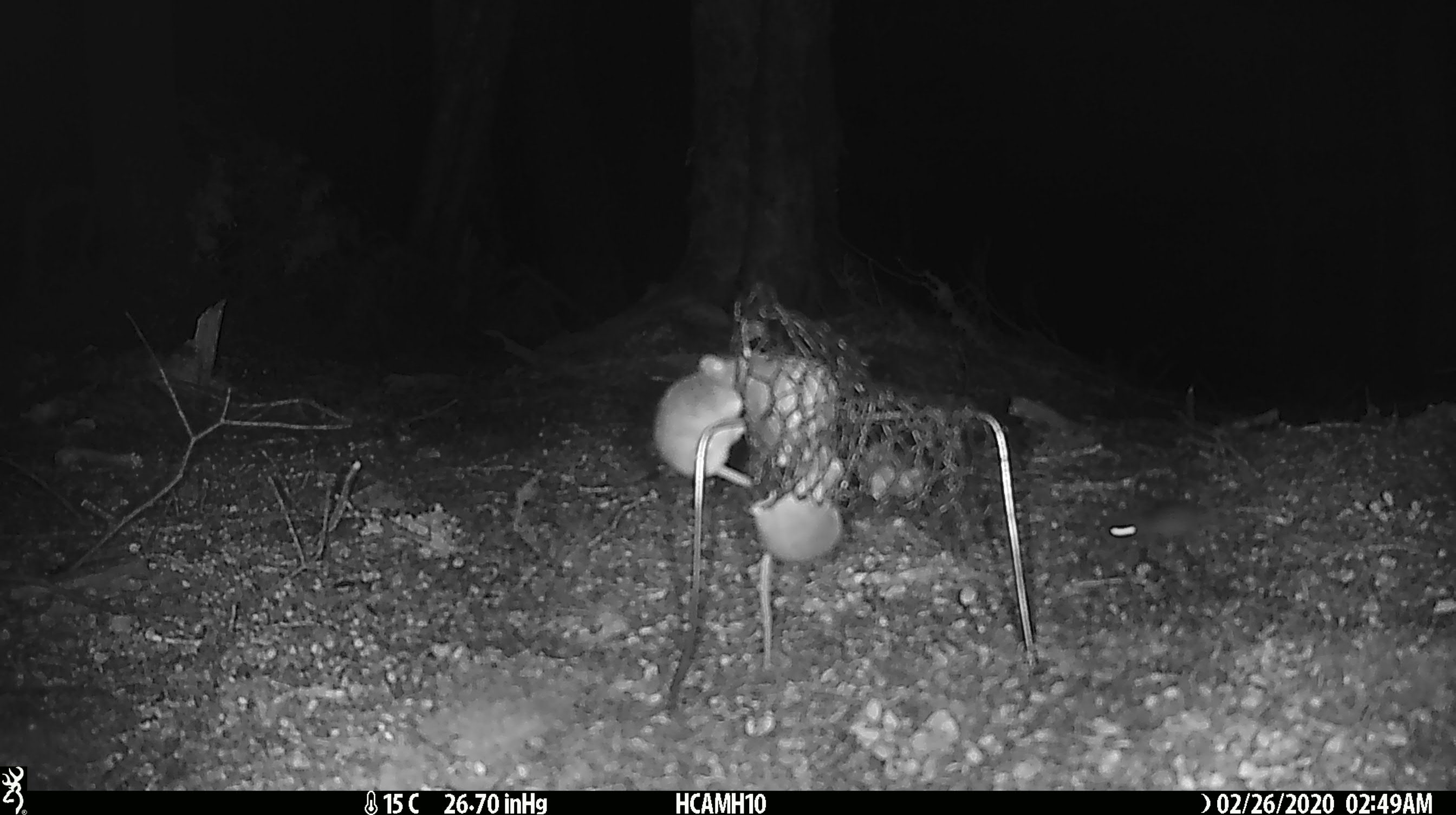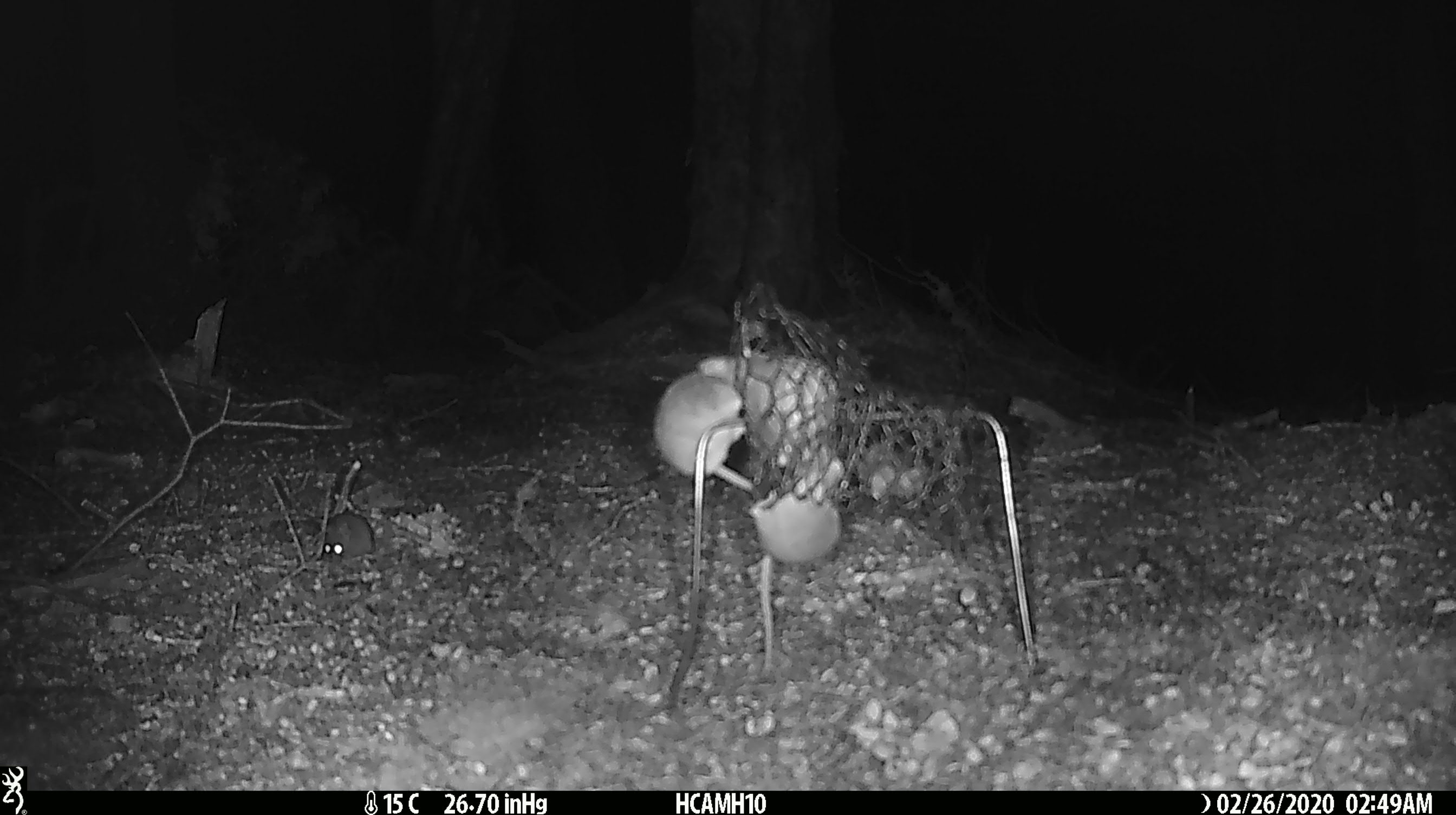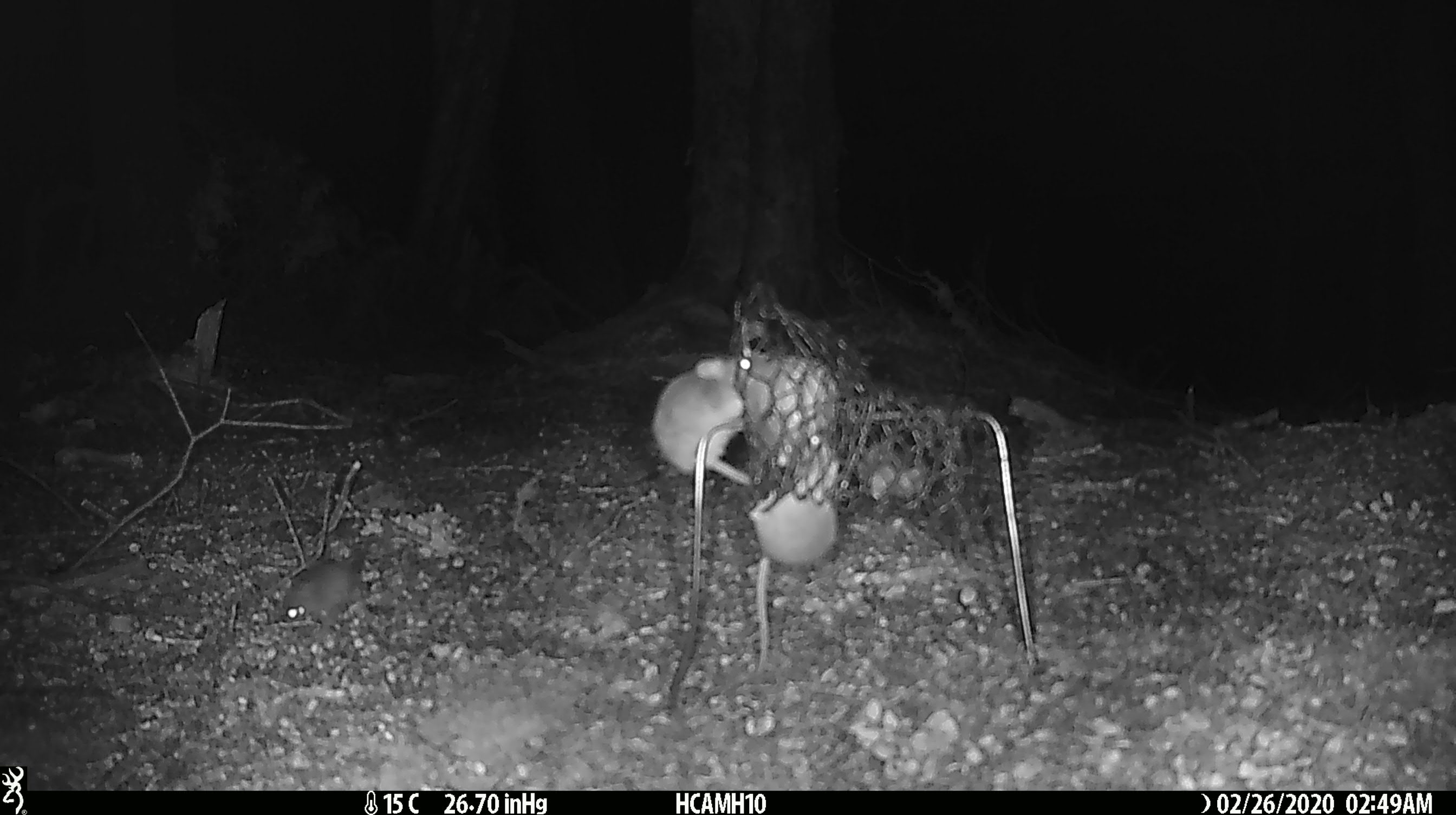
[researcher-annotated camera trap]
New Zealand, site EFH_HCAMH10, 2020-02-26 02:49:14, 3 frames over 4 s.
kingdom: Animalia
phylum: Chordata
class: Mammalia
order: Rodentia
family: Muridae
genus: Mus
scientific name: Mus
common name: mouse